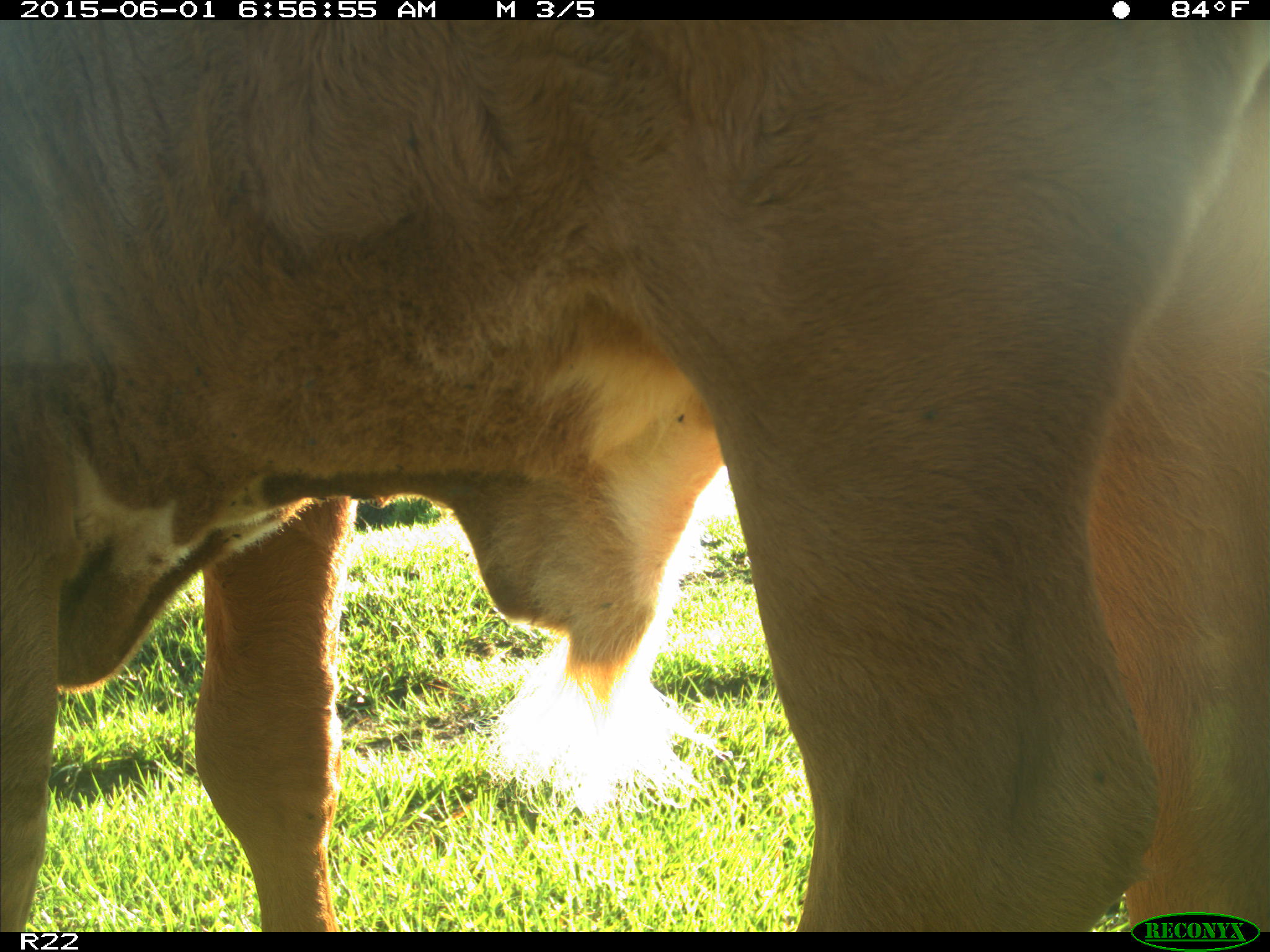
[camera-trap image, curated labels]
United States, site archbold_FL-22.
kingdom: Animalia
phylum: Chordata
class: Mammalia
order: Artiodactyla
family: Bovidae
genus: Bos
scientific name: Bos taurus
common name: domestic cow